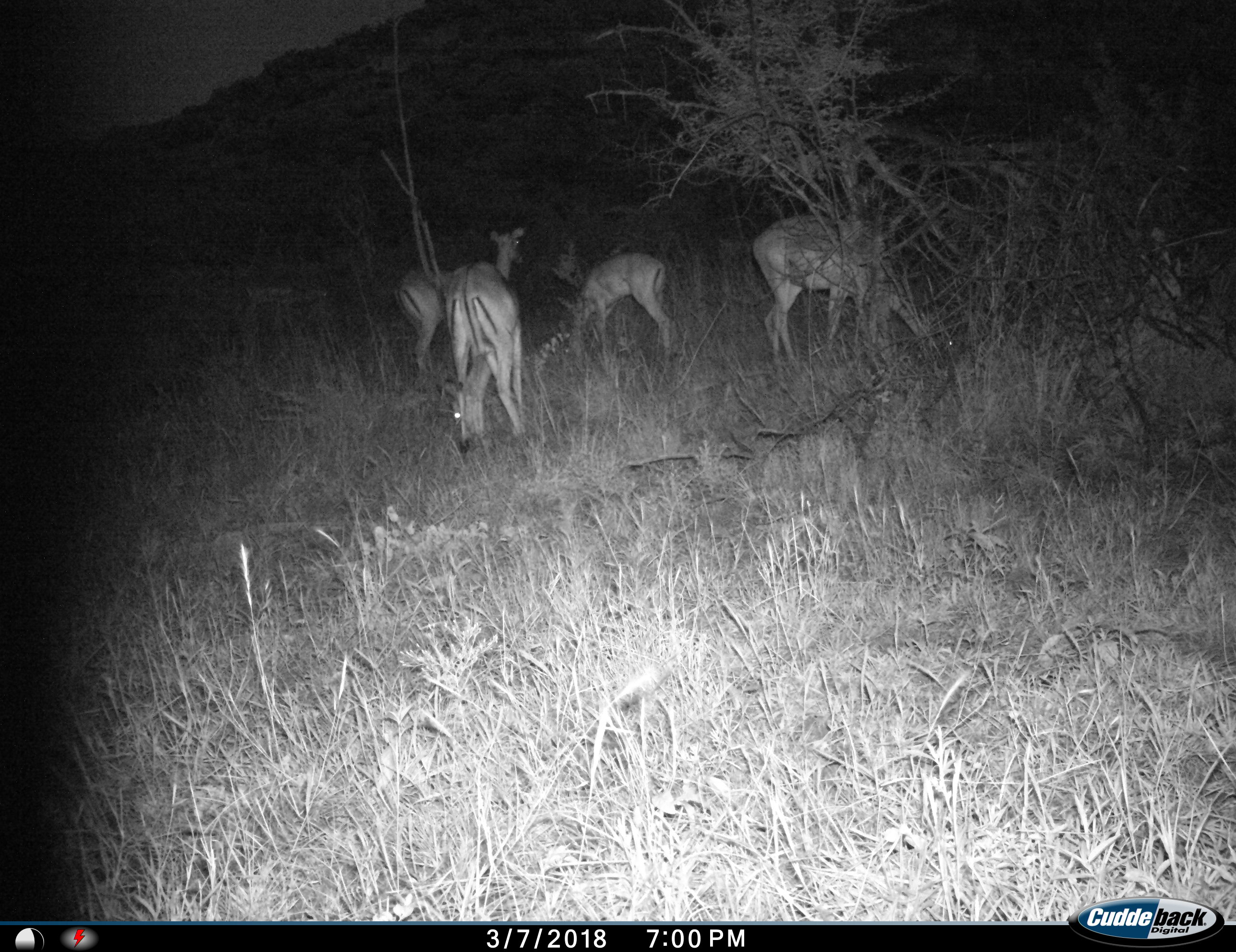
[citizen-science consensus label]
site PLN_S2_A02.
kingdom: Animalia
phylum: Chordata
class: Mammalia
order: Artiodactyla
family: Bovidae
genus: Aepyceros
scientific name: Aepyceros melampus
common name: impala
Impala (Aepyceros melampus), count 4. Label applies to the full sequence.